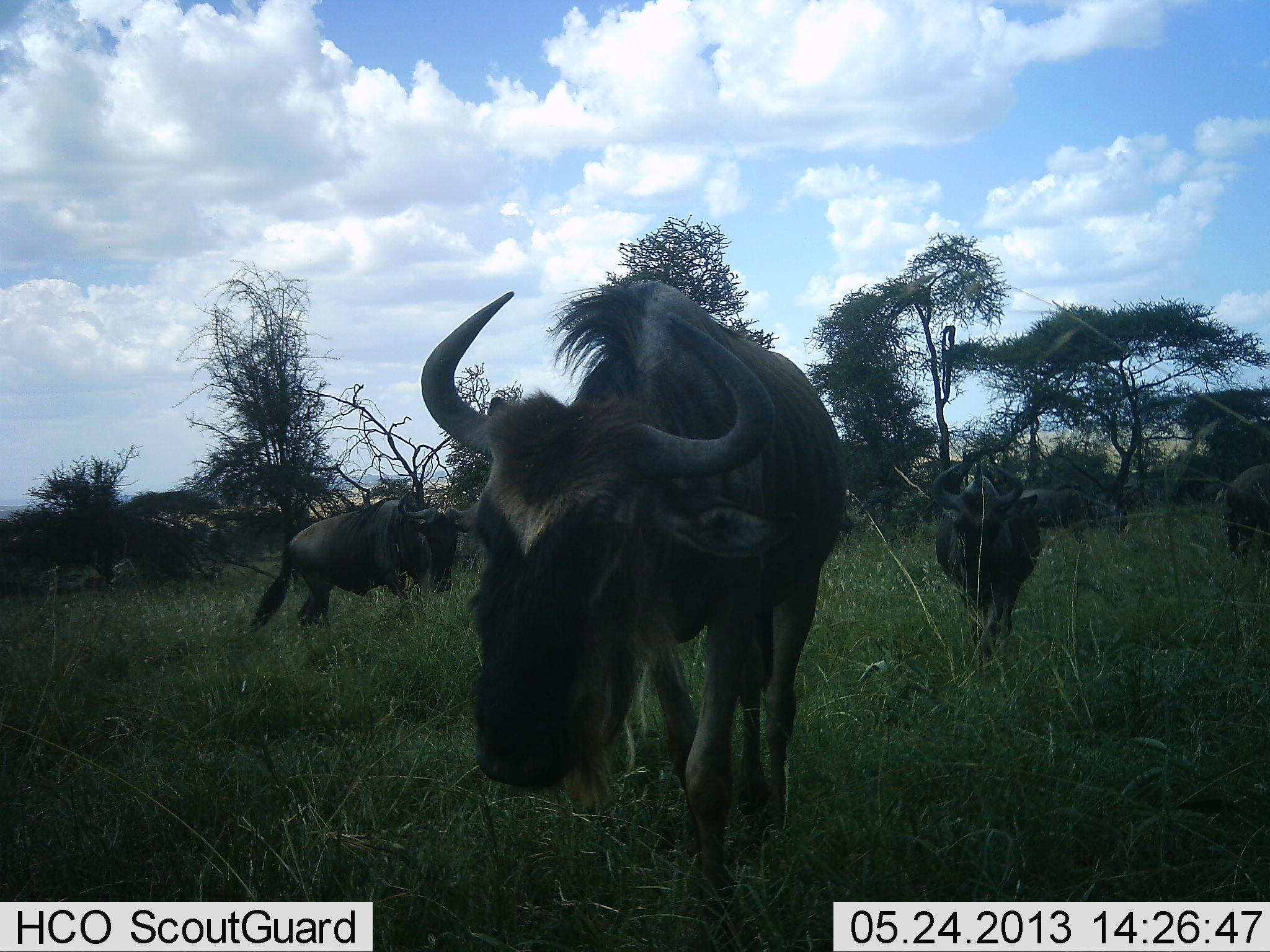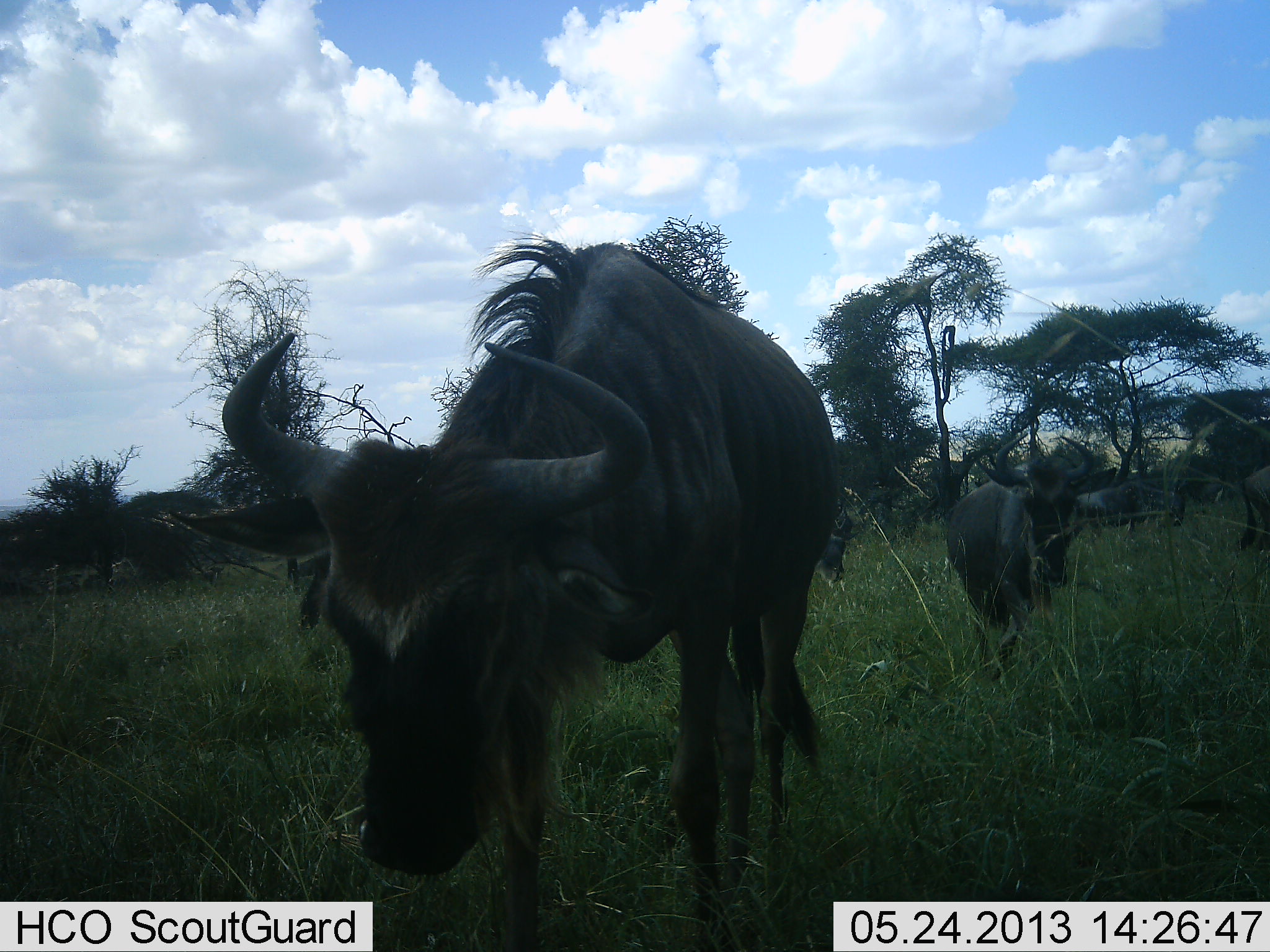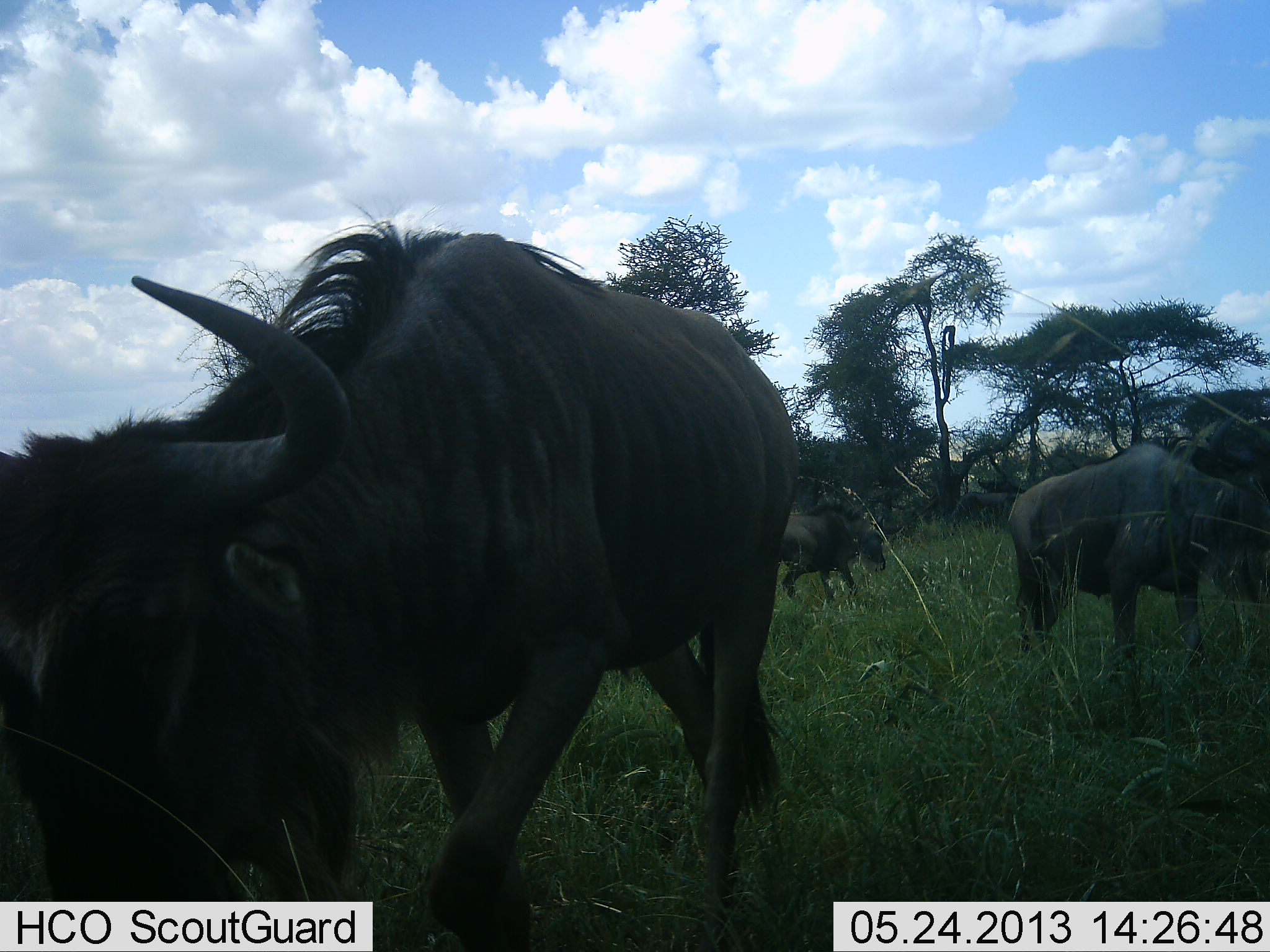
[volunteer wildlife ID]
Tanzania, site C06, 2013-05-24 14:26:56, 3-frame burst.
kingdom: Animalia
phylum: Chordata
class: Mammalia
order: Artiodactyla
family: Bovidae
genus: Connochaetes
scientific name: Connochaetes taurinus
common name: blue wildebeest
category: wildebeest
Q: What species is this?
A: Wildebeest (blue wildebeest) (Connochaetes taurinus).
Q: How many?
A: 6.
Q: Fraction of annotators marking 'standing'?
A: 14%.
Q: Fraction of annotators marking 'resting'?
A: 0%.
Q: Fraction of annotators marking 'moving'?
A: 75%.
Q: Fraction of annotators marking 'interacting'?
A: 0%.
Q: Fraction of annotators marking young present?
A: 0%.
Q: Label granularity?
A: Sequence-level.